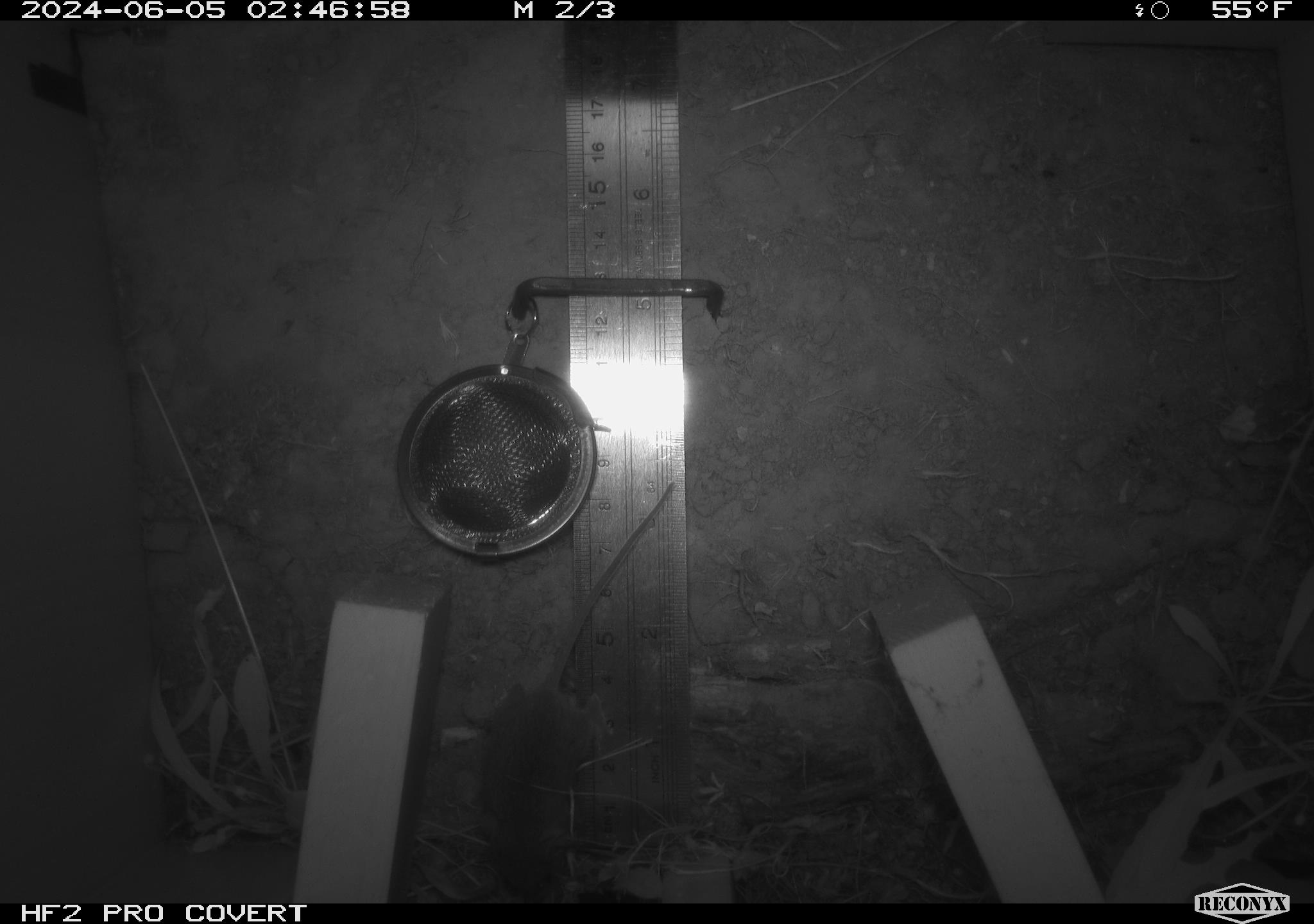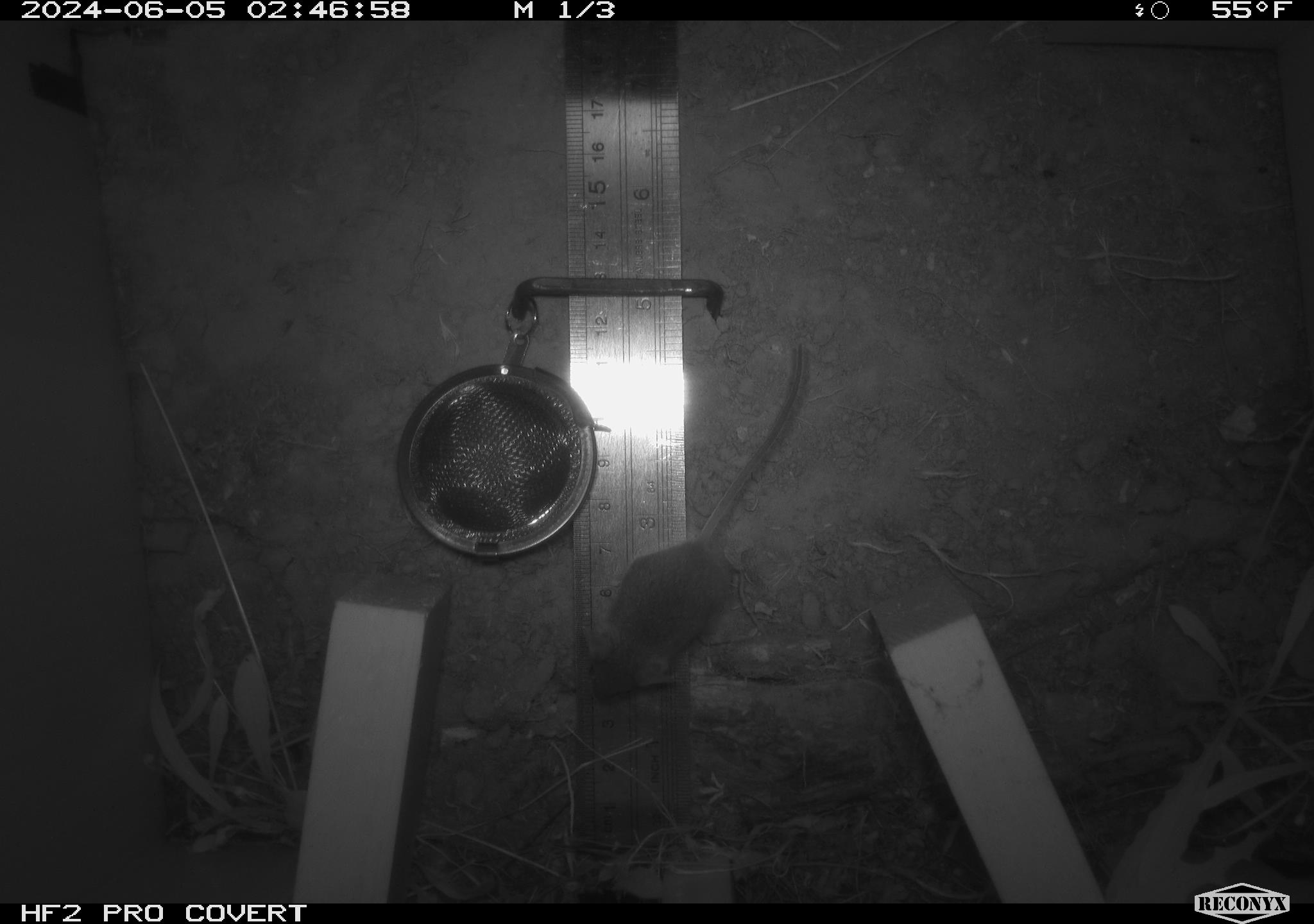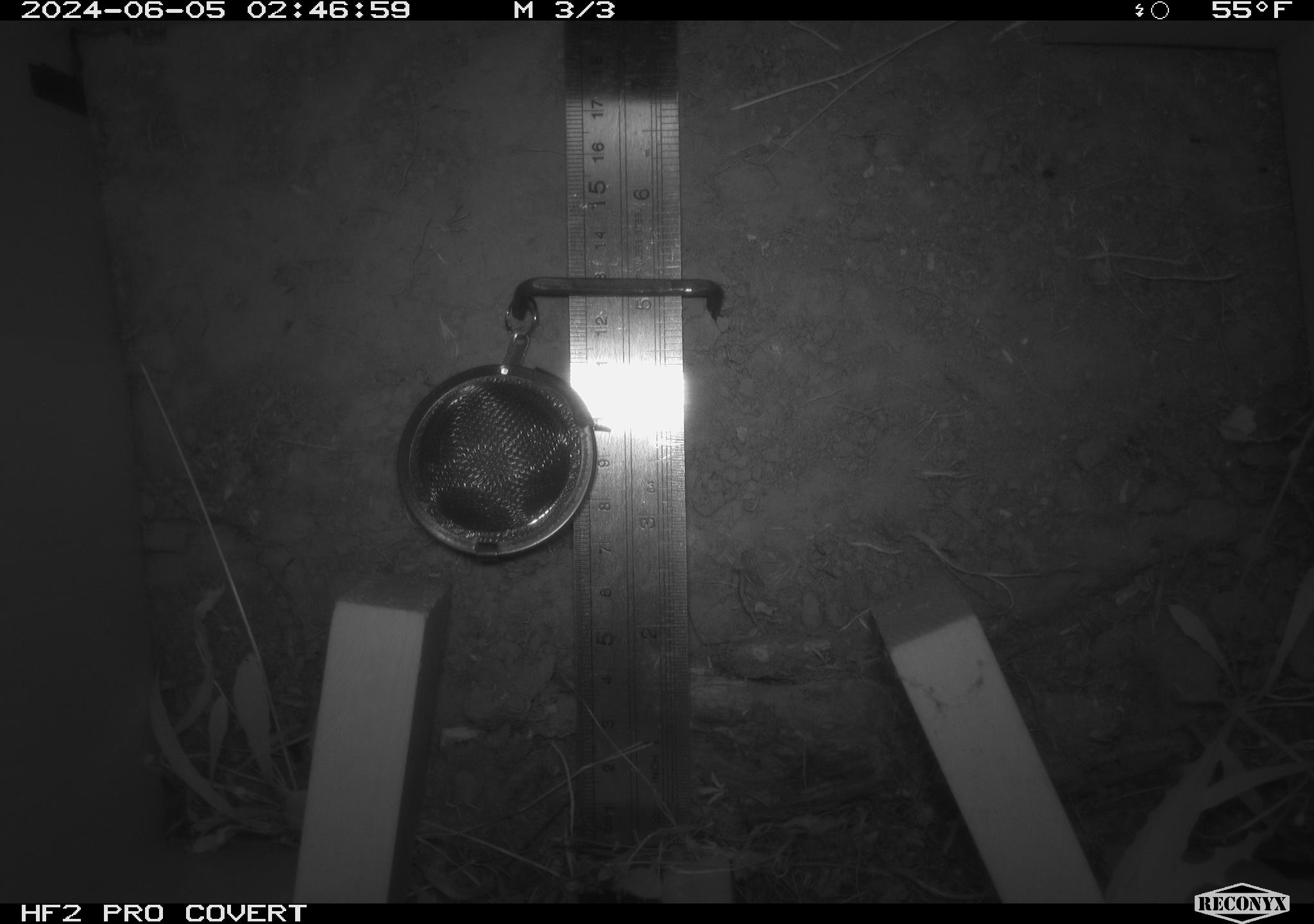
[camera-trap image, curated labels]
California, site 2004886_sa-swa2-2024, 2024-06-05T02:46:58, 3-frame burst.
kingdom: Animalia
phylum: Chordata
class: Mammalia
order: Rodentia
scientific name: Rodentia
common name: mouse species